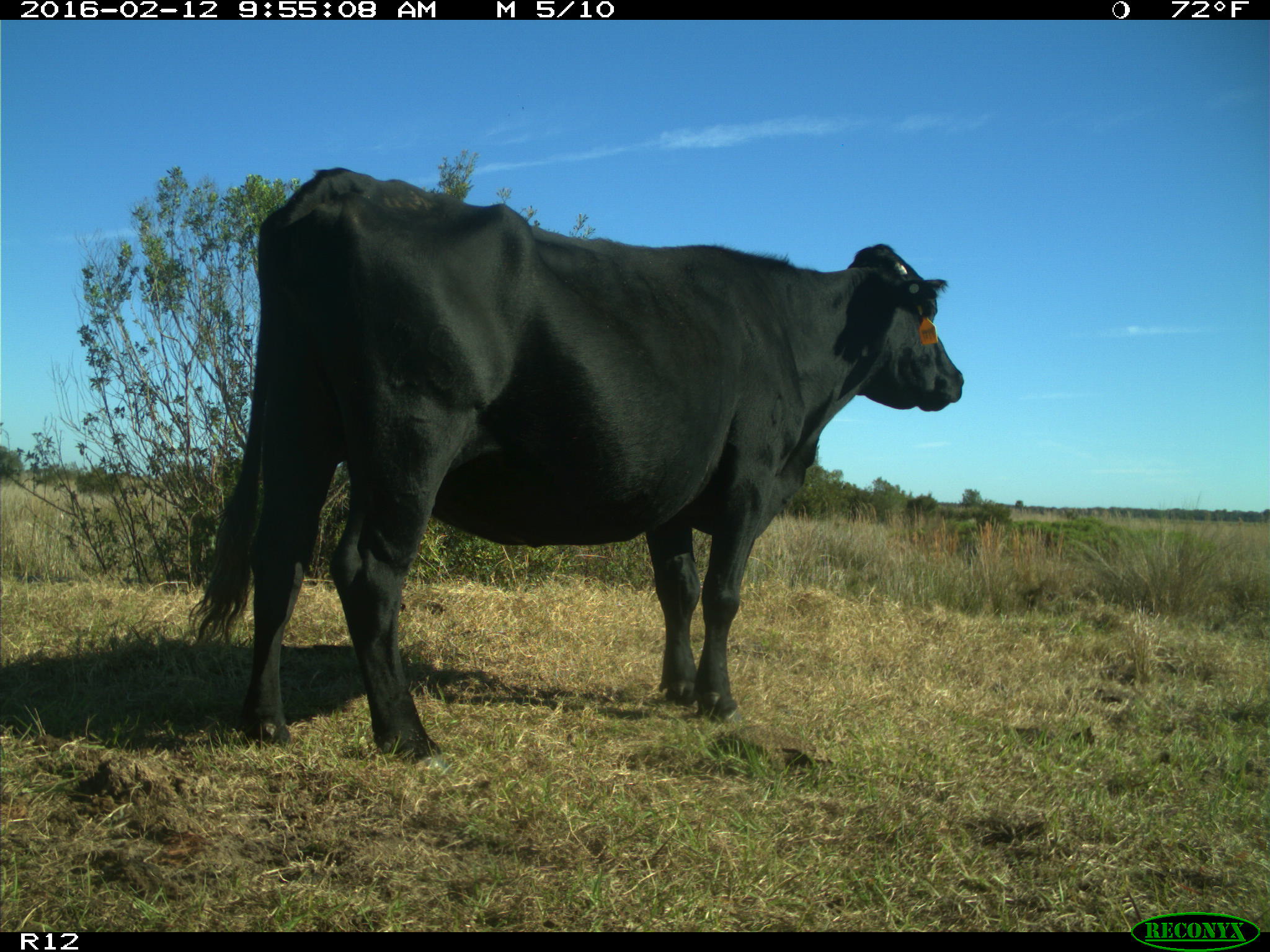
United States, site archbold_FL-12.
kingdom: Animalia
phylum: Chordata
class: Mammalia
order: Artiodactyla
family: Bovidae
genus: Bos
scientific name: Bos taurus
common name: domestic cow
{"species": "Bos taurus (domestic cow)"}